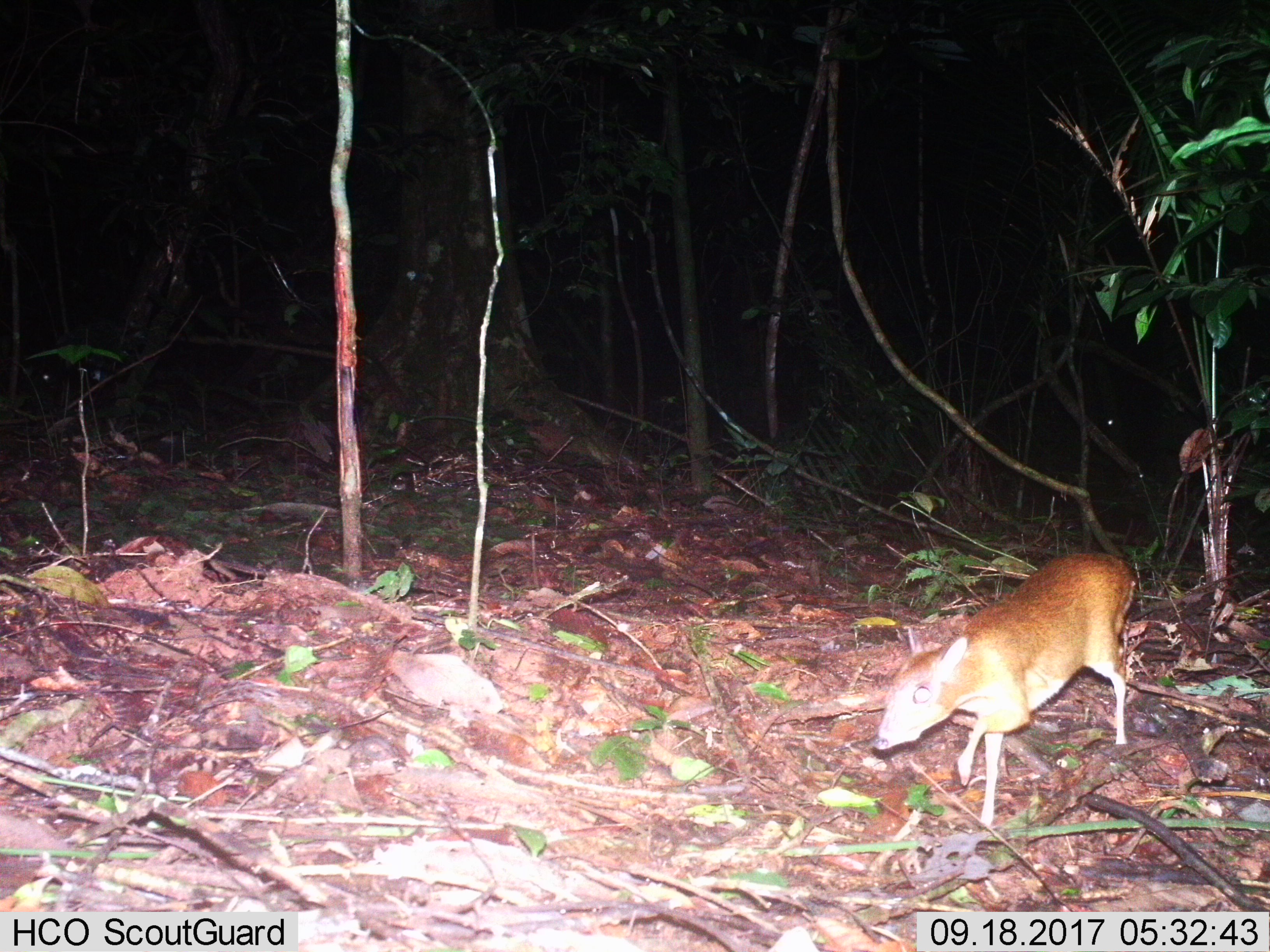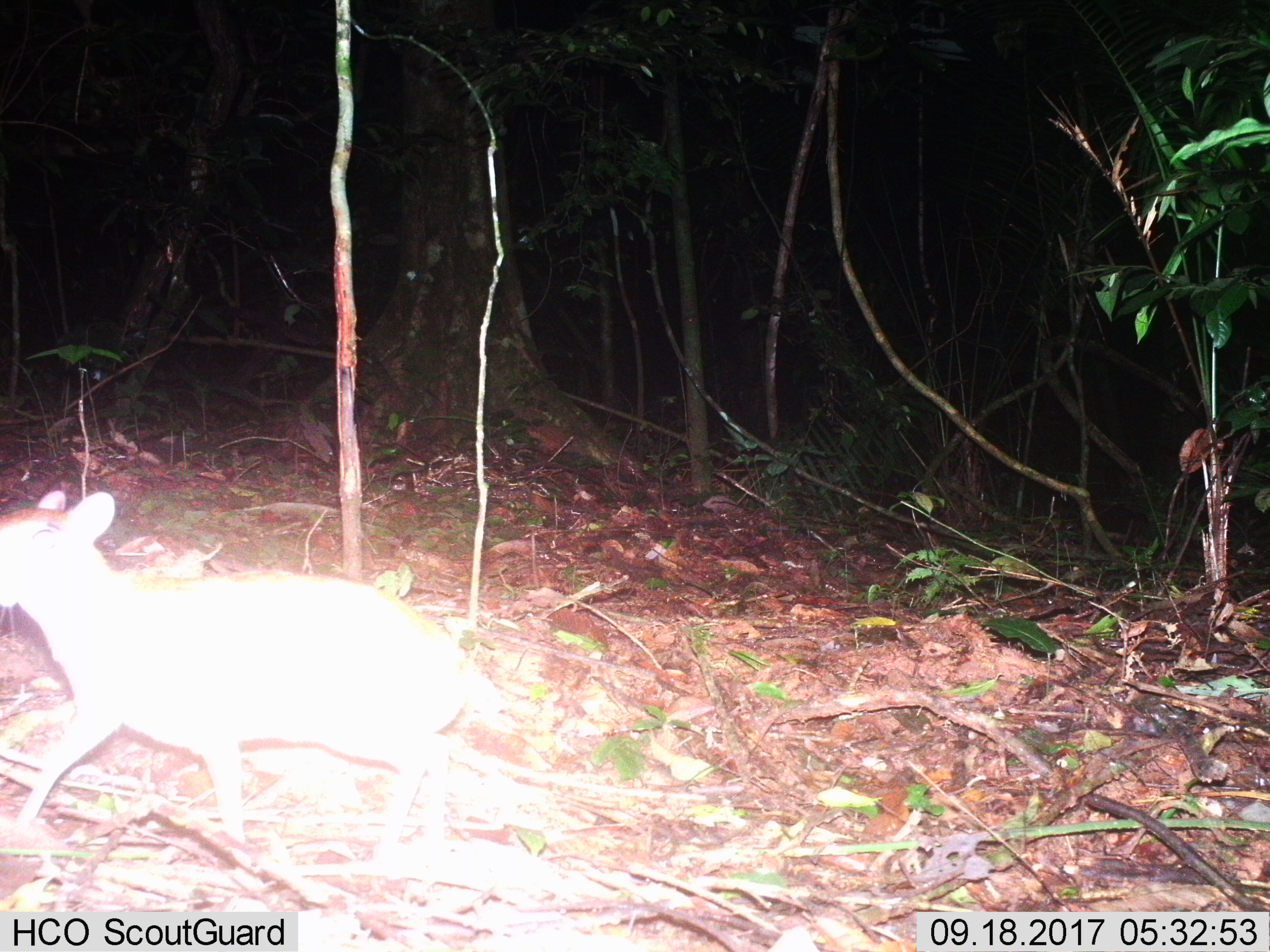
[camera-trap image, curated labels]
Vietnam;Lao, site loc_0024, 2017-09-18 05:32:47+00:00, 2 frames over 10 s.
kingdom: Animalia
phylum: Chordata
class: Mammalia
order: Artiodactyla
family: Tragulidae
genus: Moschiola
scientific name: Moschiola meminna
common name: chevrotain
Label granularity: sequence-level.